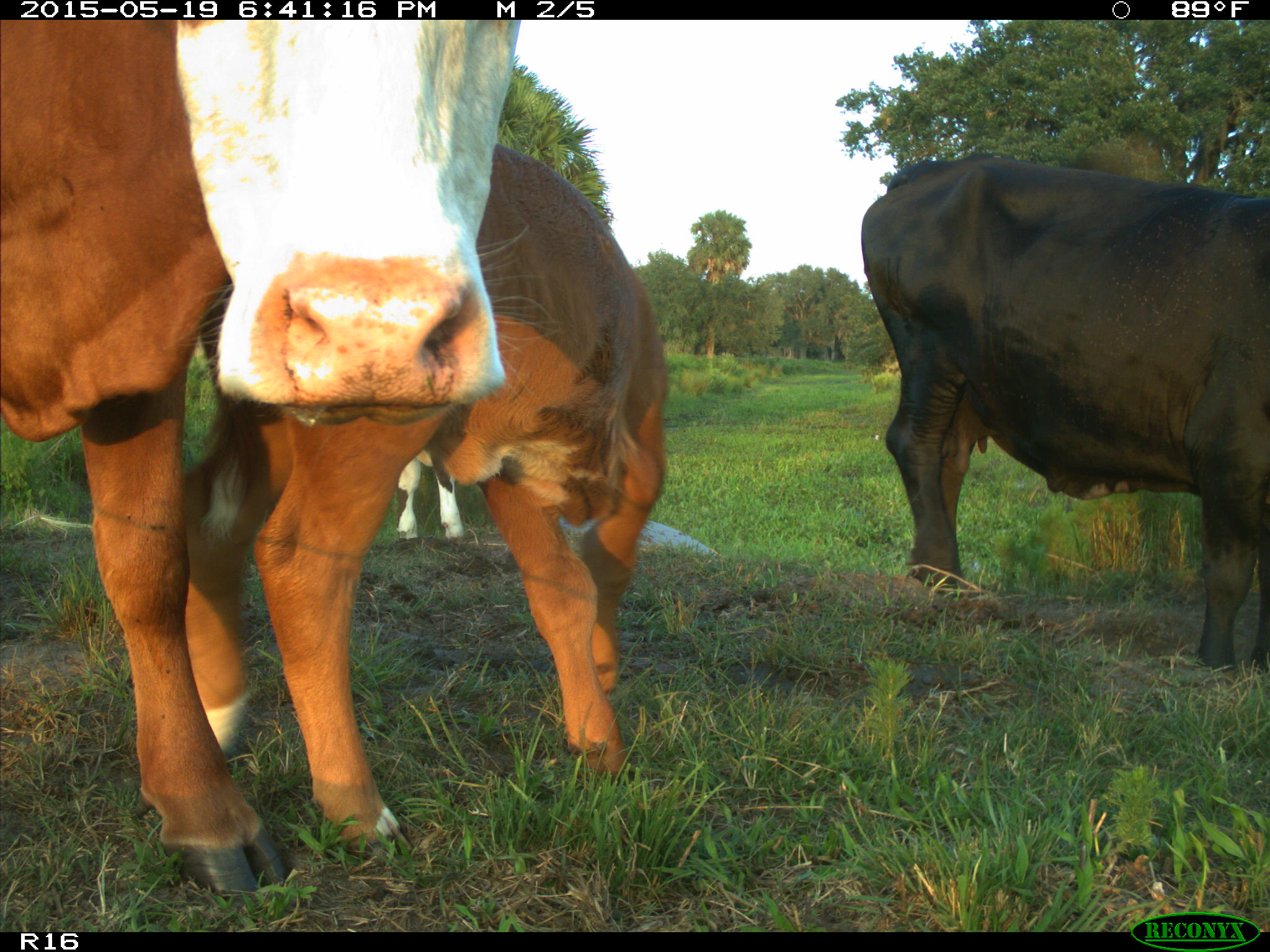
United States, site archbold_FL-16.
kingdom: Animalia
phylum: Chordata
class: Mammalia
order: Artiodactyla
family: Bovidae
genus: Bos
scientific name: Bos taurus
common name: domestic cow